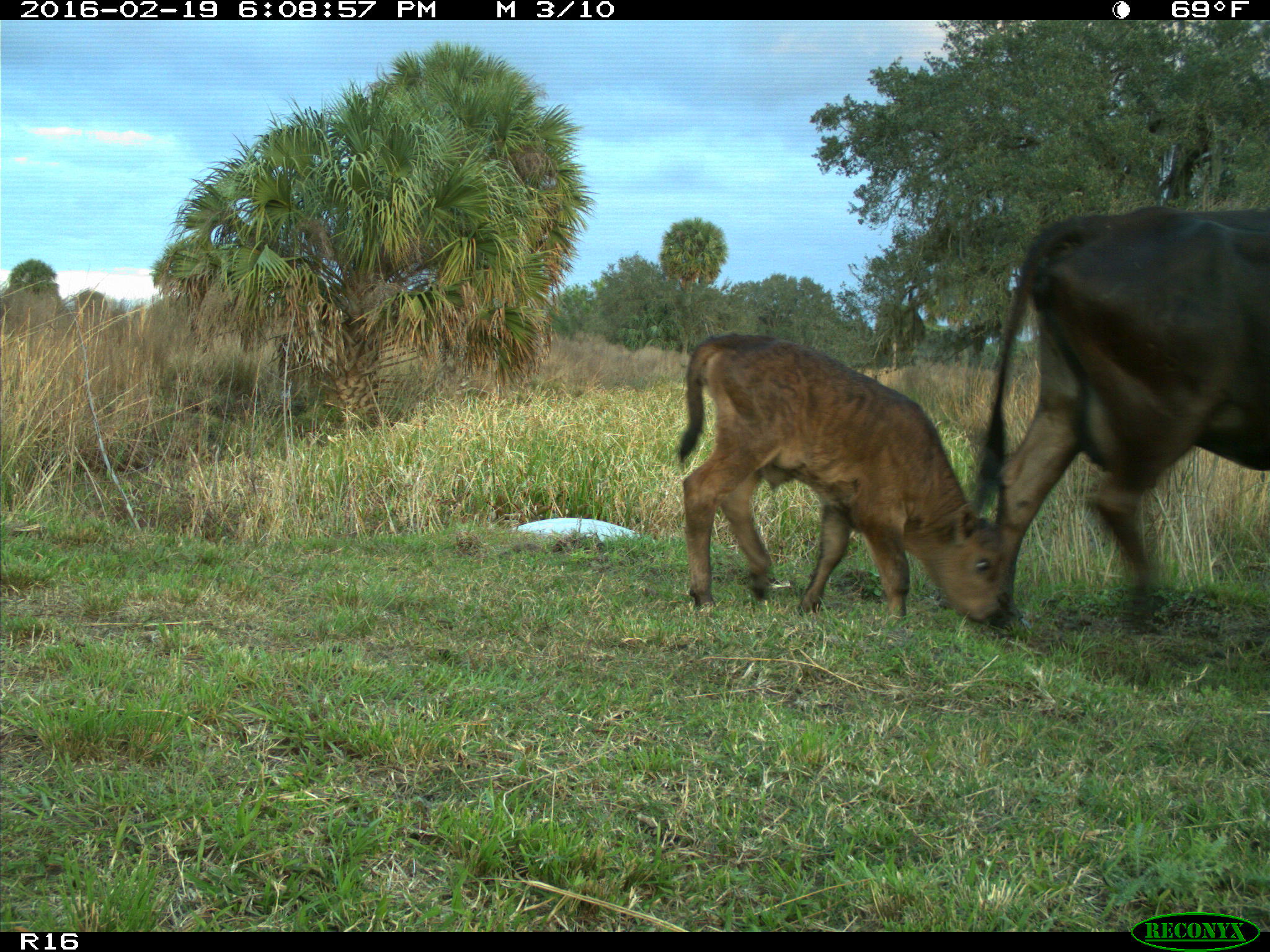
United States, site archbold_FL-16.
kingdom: Animalia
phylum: Chordata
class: Mammalia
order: Artiodactyla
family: Bovidae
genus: Bos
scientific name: Bos taurus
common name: domestic cow